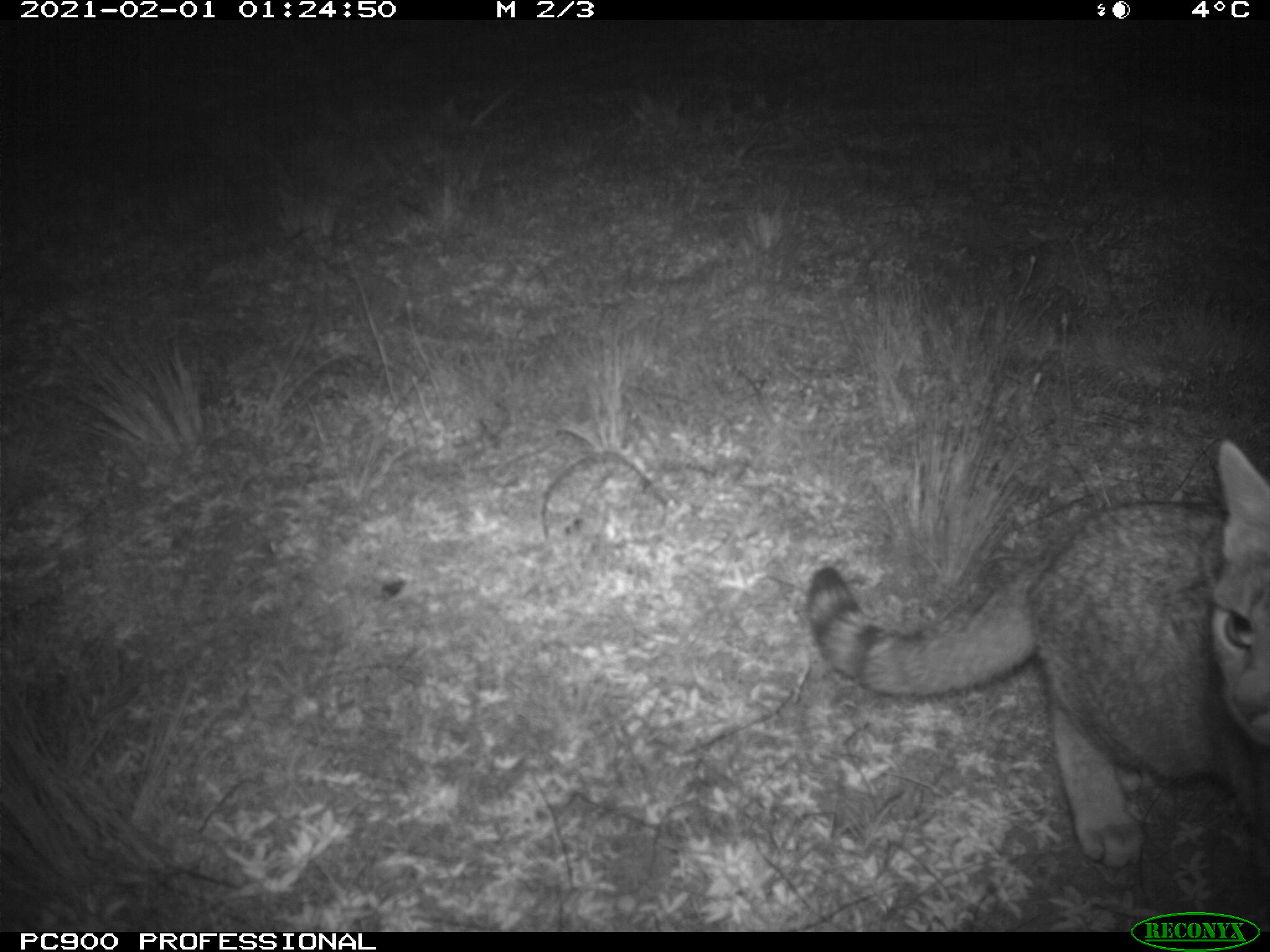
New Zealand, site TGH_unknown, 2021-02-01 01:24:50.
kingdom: Animalia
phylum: Chordata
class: Mammalia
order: Carnivora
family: Felidae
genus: Felis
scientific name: Felis catus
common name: domestic cat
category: cat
Cat (domestic cat) (Felis catus).